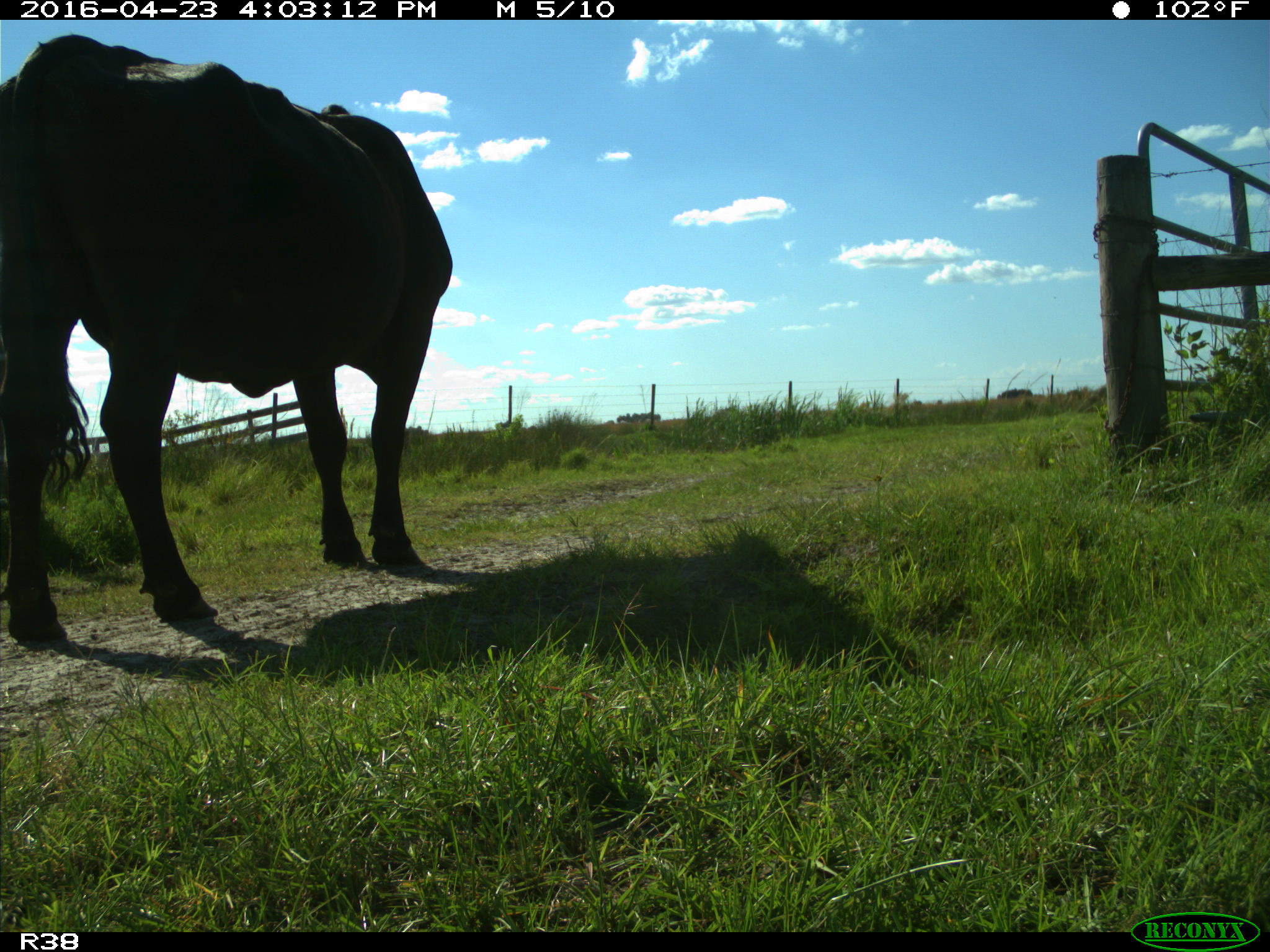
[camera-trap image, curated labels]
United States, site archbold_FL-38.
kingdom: Animalia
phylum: Chordata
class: Mammalia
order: Artiodactyla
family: Bovidae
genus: Bos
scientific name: Bos taurus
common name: domestic cow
Bos taurus (domestic cow).